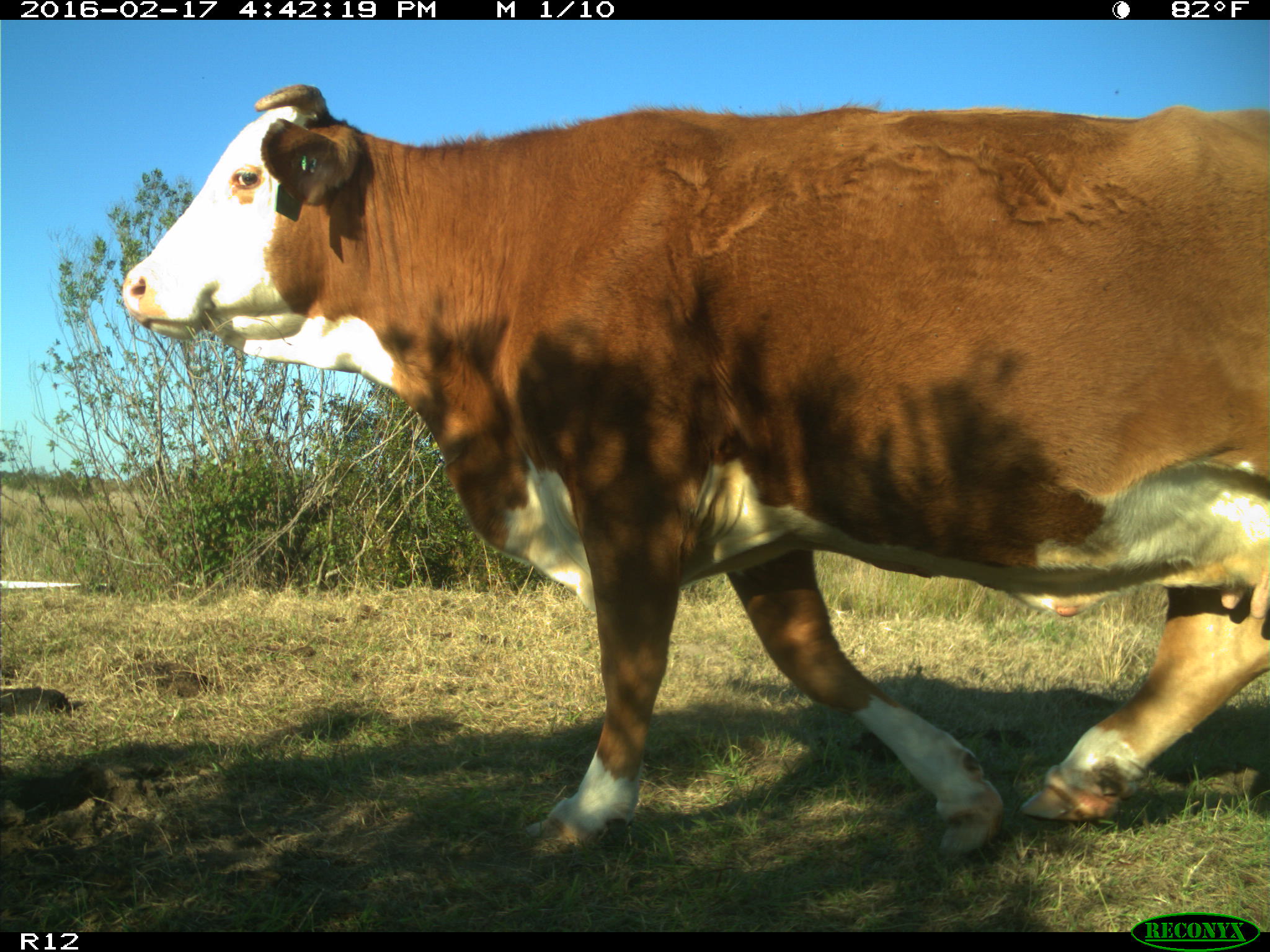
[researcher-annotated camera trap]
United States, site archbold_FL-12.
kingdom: Animalia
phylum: Chordata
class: Mammalia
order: Artiodactyla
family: Bovidae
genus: Bos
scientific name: Bos taurus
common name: domestic cow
Bos taurus (domestic cow).